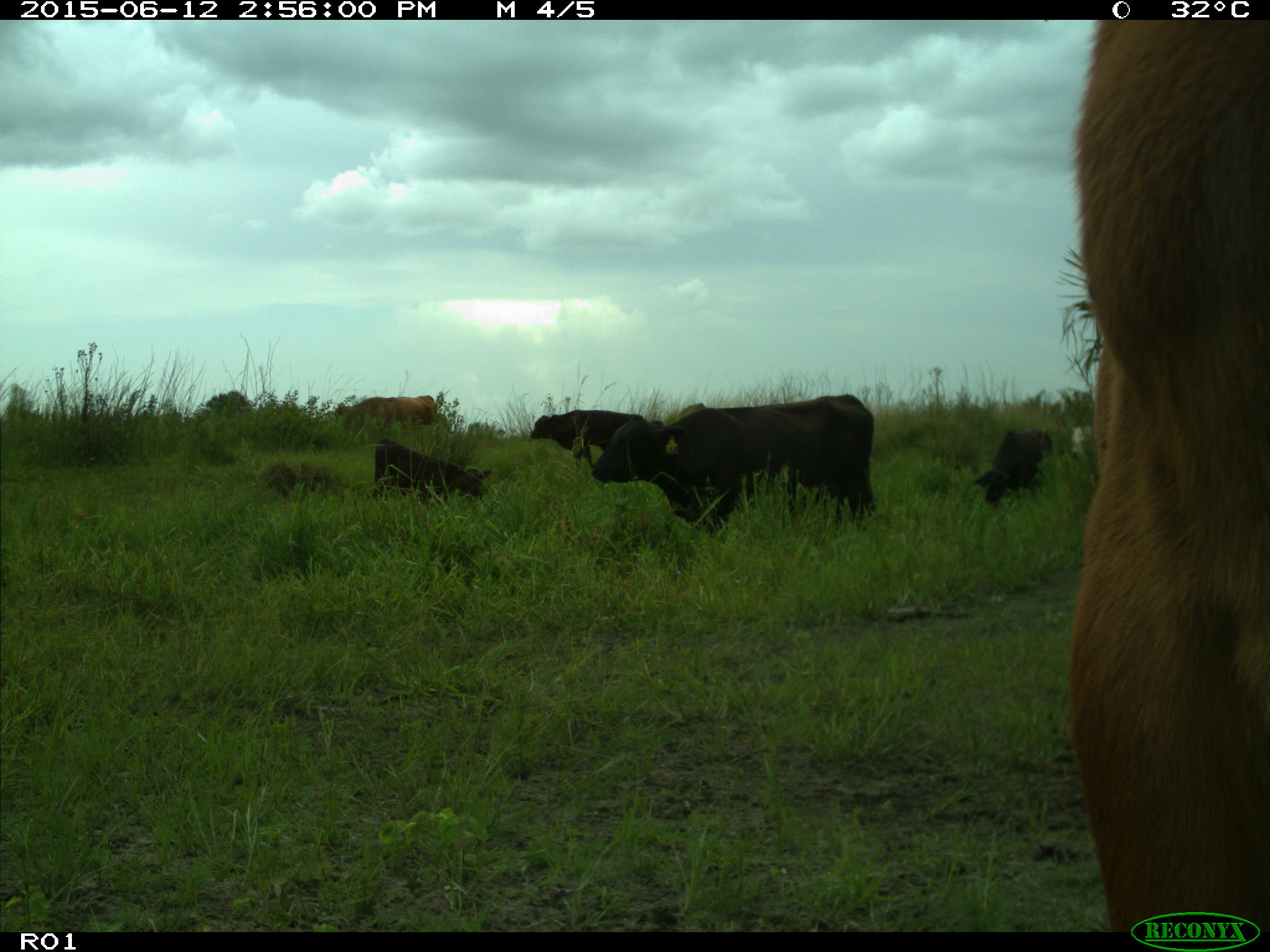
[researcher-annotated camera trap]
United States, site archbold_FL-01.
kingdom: Animalia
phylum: Chordata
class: Mammalia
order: Artiodactyla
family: Bovidae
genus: Bos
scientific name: Bos taurus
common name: domestic cow